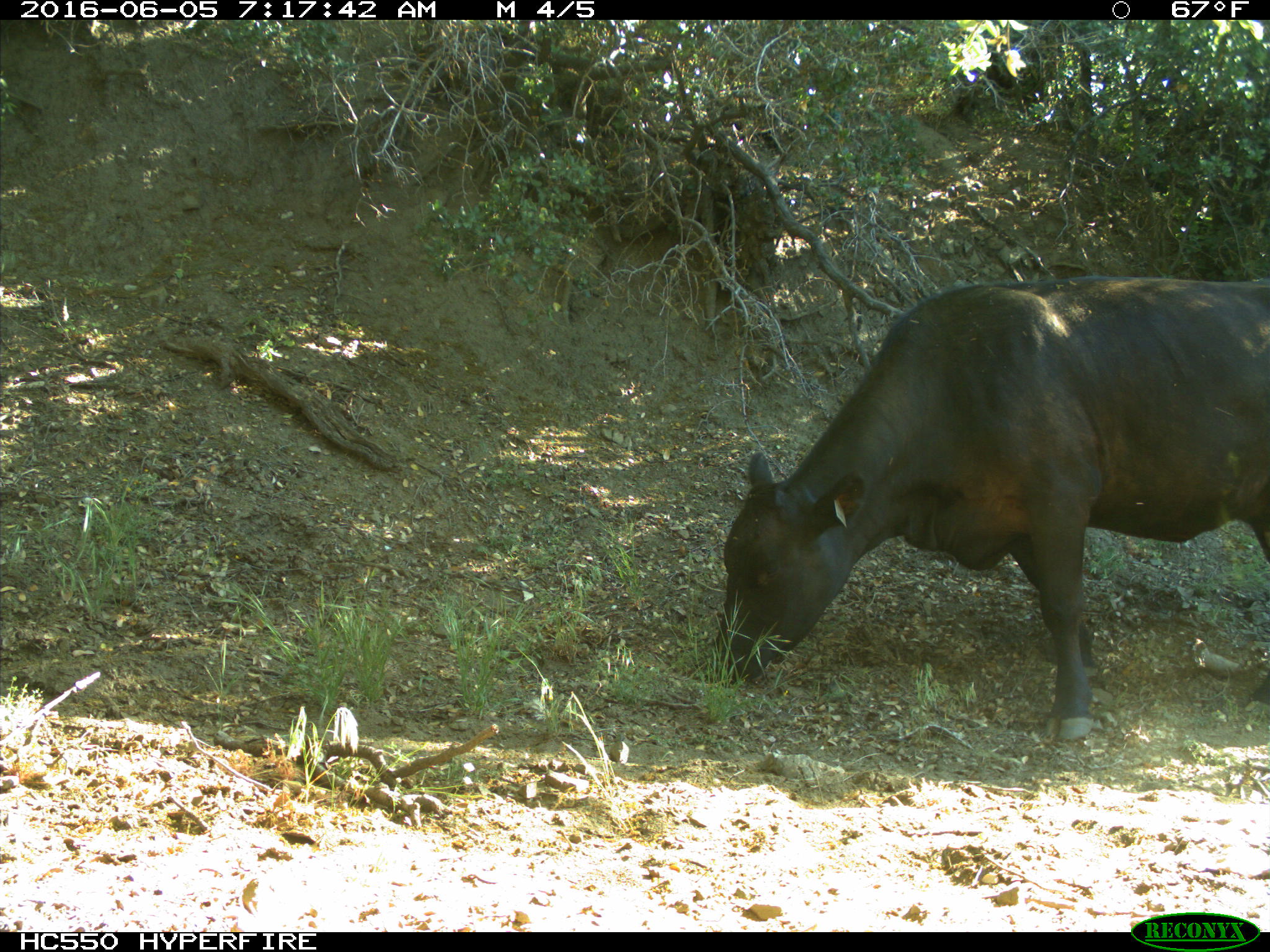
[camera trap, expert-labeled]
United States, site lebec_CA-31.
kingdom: Animalia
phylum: Chordata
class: Mammalia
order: Artiodactyla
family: Bovidae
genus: Bos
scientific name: Bos taurus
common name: domestic cow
Bos taurus (domestic cow).